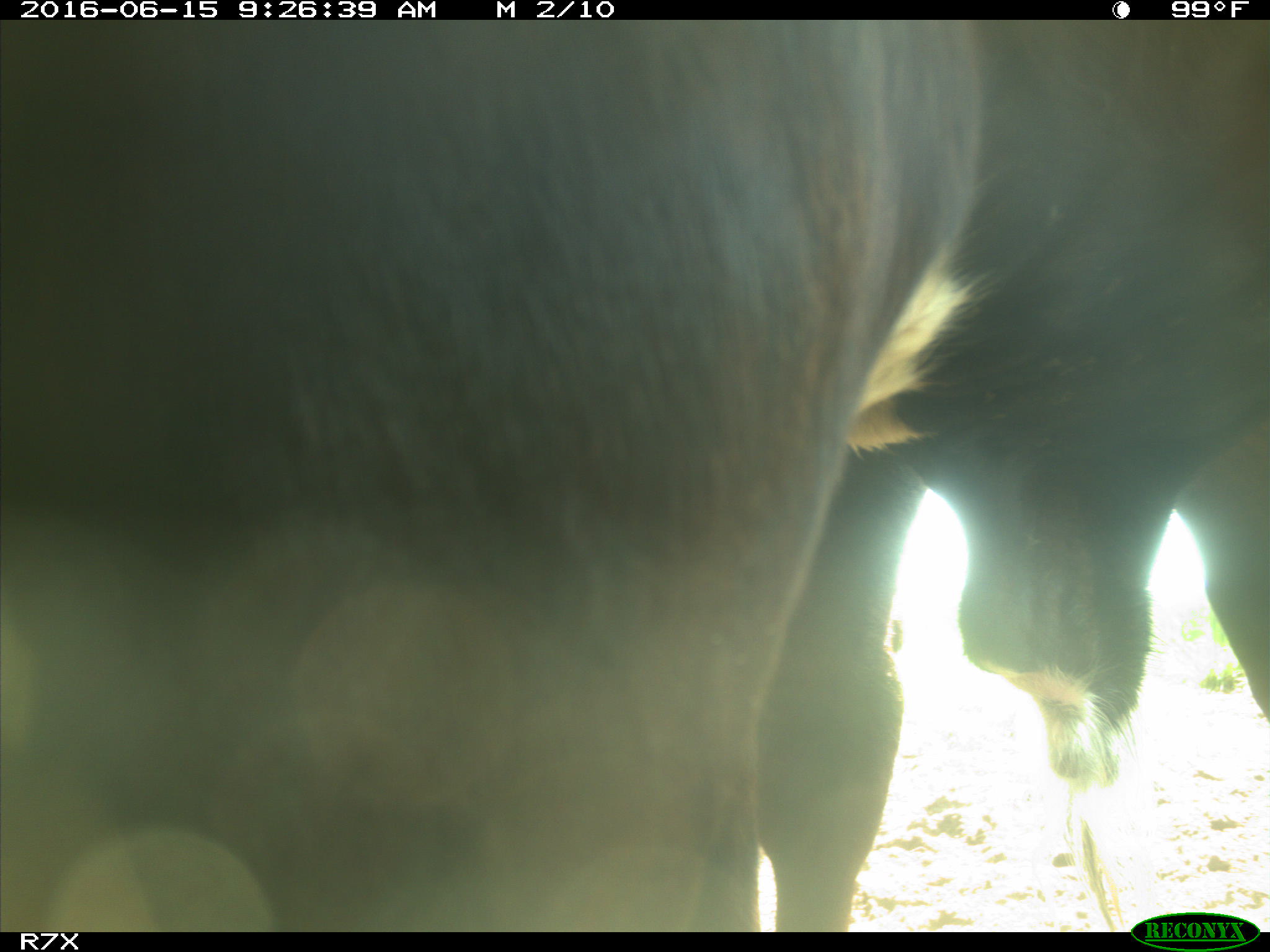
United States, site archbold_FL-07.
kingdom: Animalia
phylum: Chordata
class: Mammalia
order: Artiodactyla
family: Bovidae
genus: Bos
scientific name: Bos taurus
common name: domestic cow